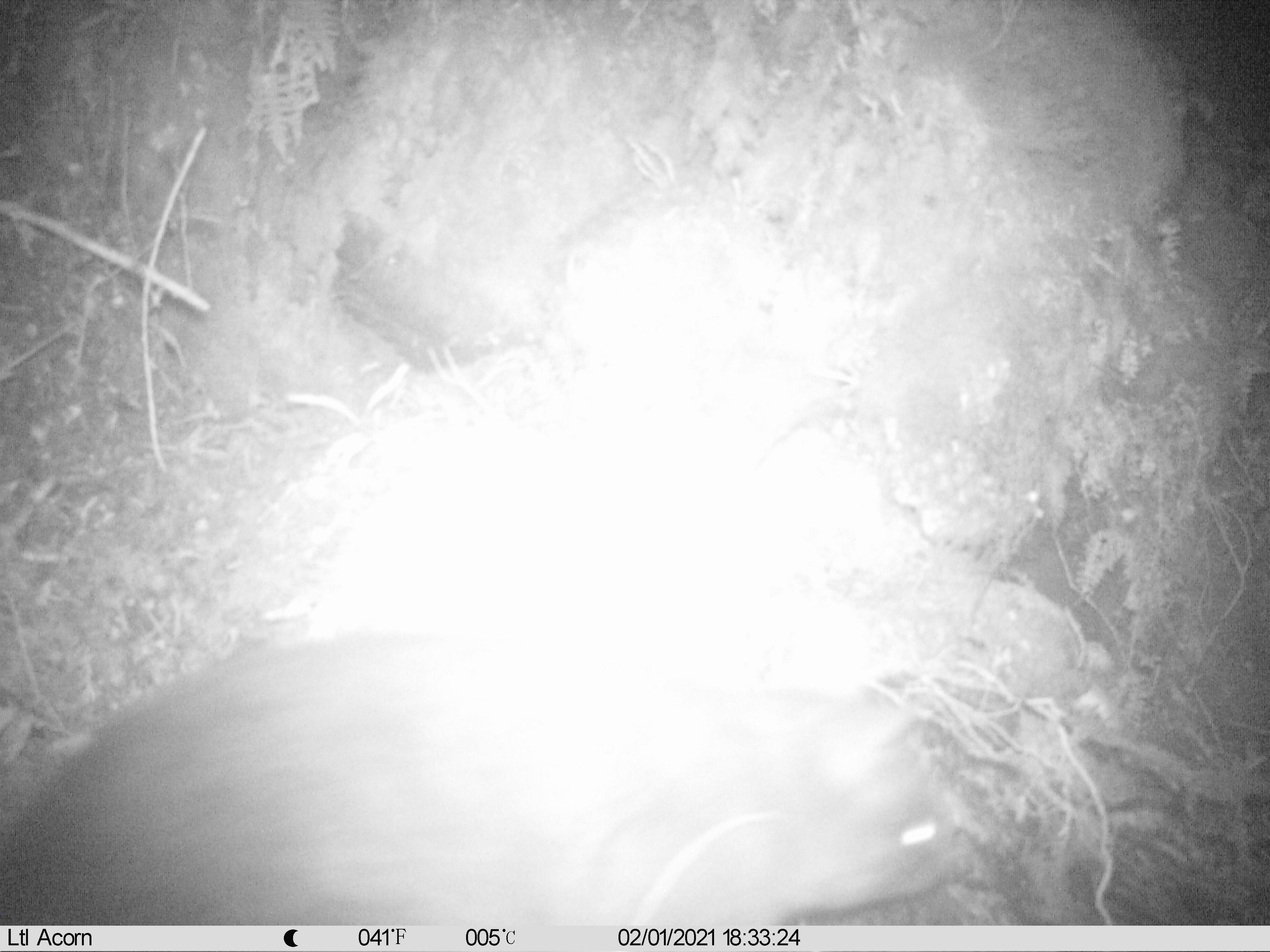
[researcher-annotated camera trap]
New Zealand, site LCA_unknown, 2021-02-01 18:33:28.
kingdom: Animalia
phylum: Chordata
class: Mammalia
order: Diprotodontia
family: Phalangeridae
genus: Trichosurus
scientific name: Trichosurus vulpecula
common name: common brushtail possum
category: possum